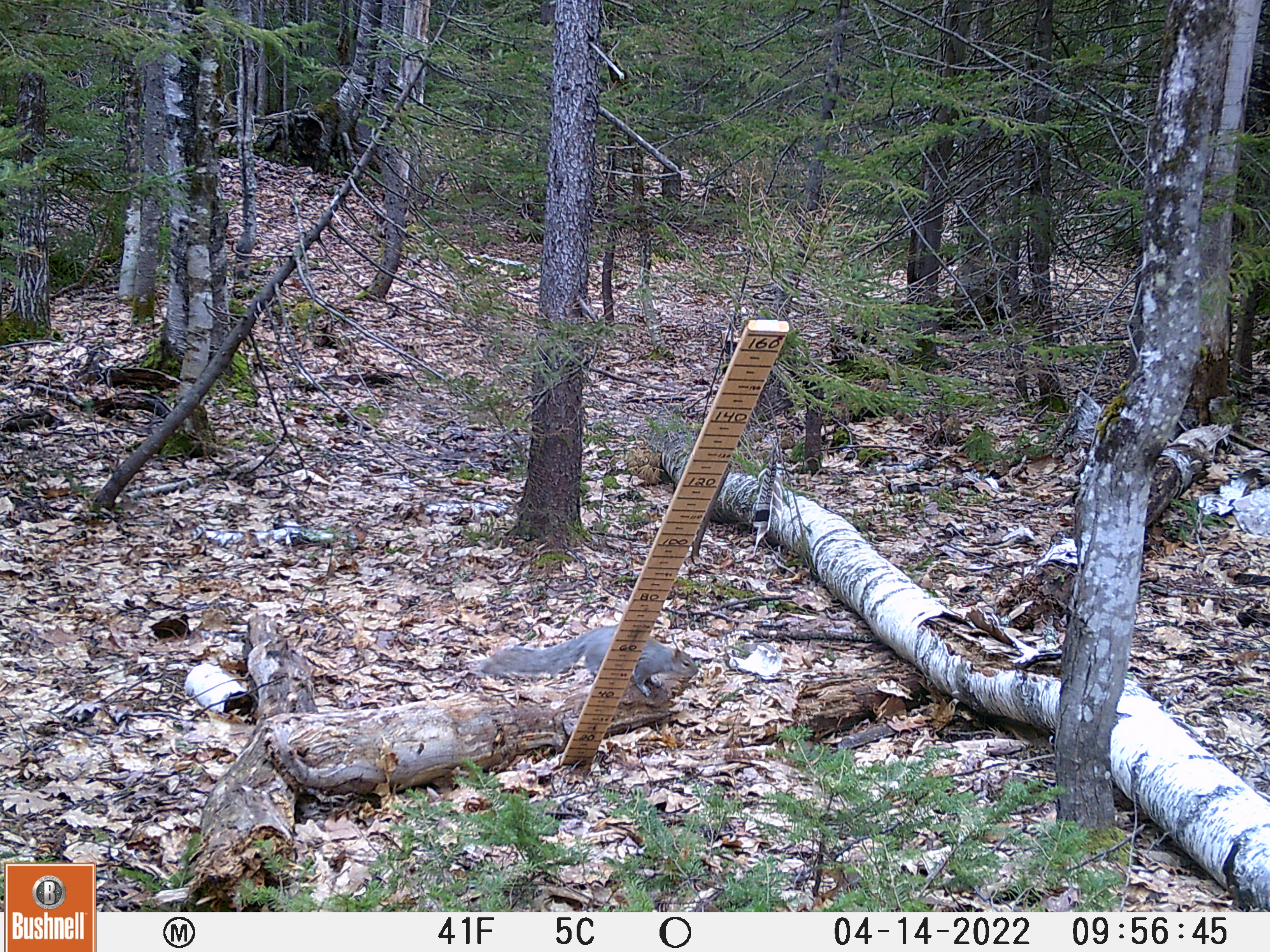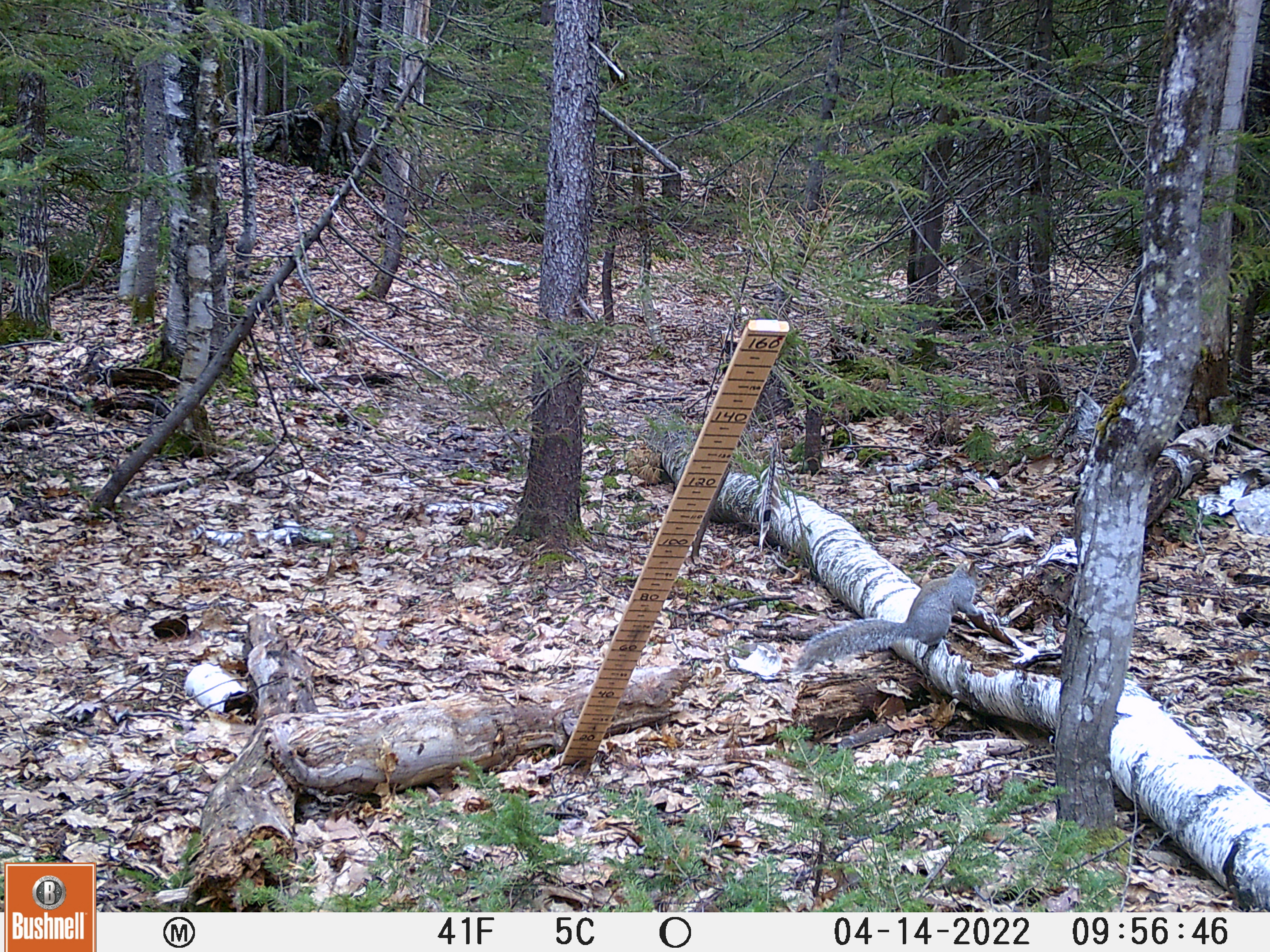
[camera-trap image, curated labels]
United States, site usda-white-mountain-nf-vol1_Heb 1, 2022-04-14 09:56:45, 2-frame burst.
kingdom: Animalia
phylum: Chordata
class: Mammalia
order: Rodentia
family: Sciuridae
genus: Sciurus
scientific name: Sciurus carolinensis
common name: gray squirrel